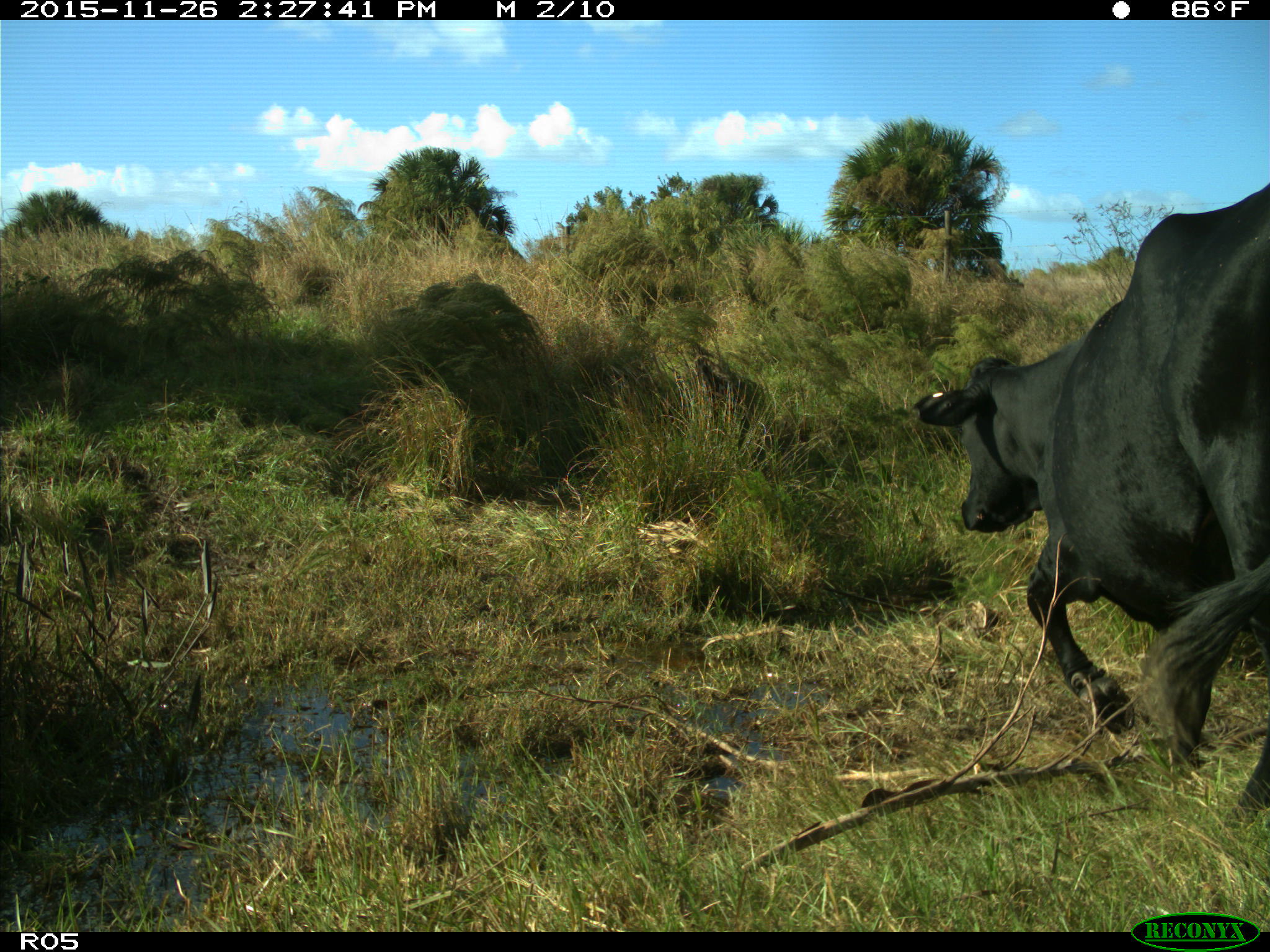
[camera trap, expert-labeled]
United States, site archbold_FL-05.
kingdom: Animalia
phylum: Chordata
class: Mammalia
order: Artiodactyla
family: Bovidae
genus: Bos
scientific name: Bos taurus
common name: domestic cow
Bos taurus (domestic cow).